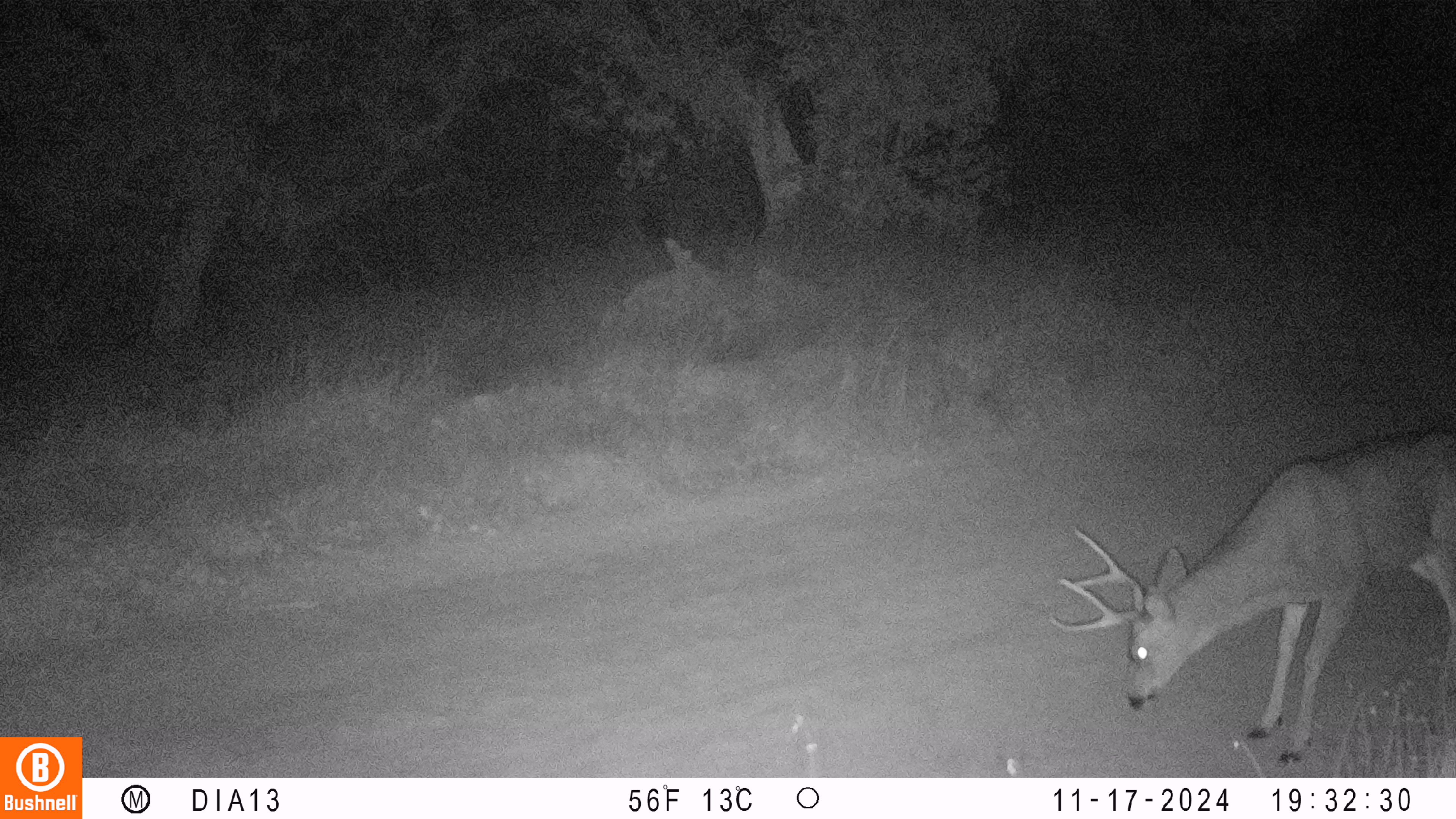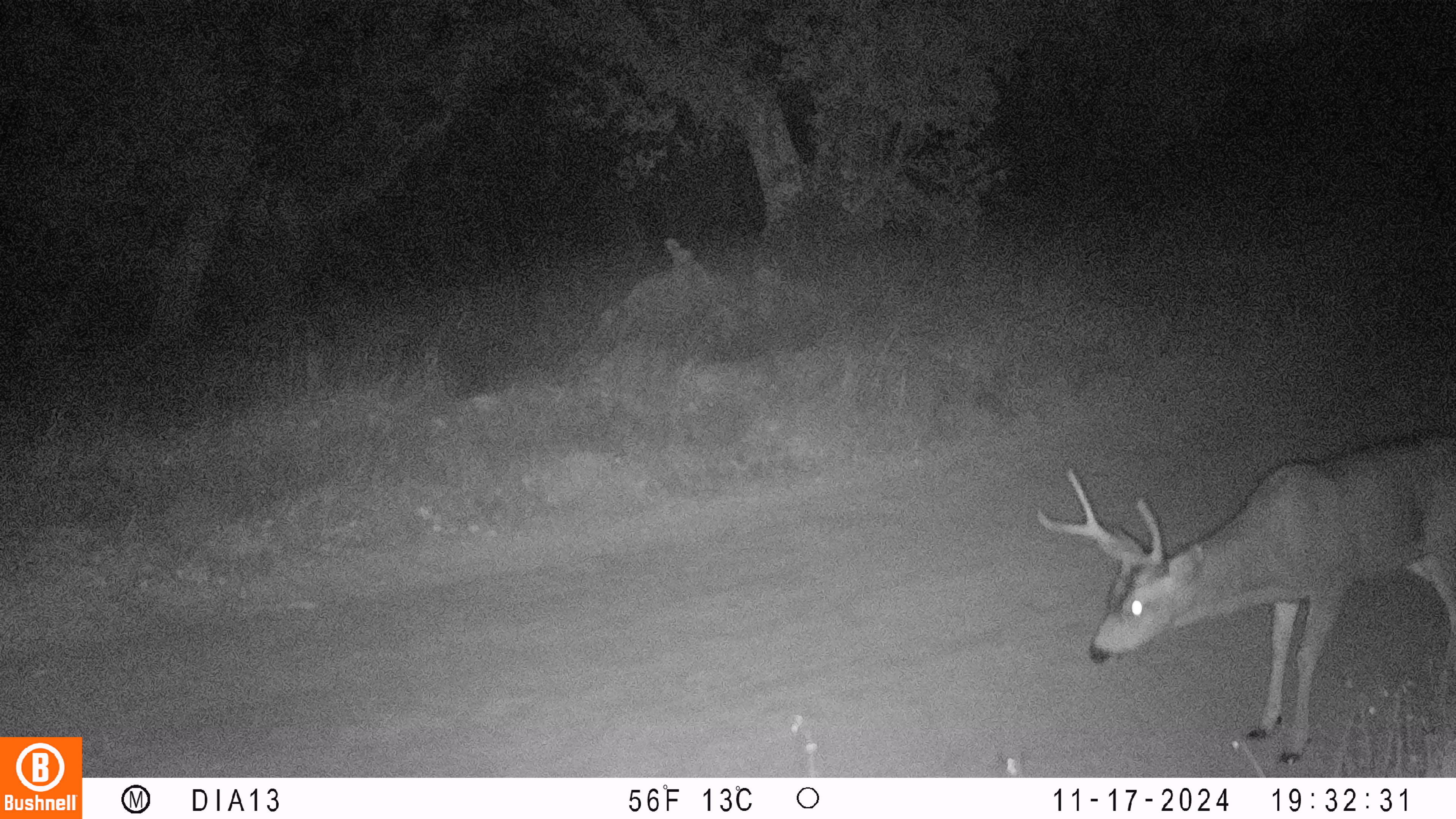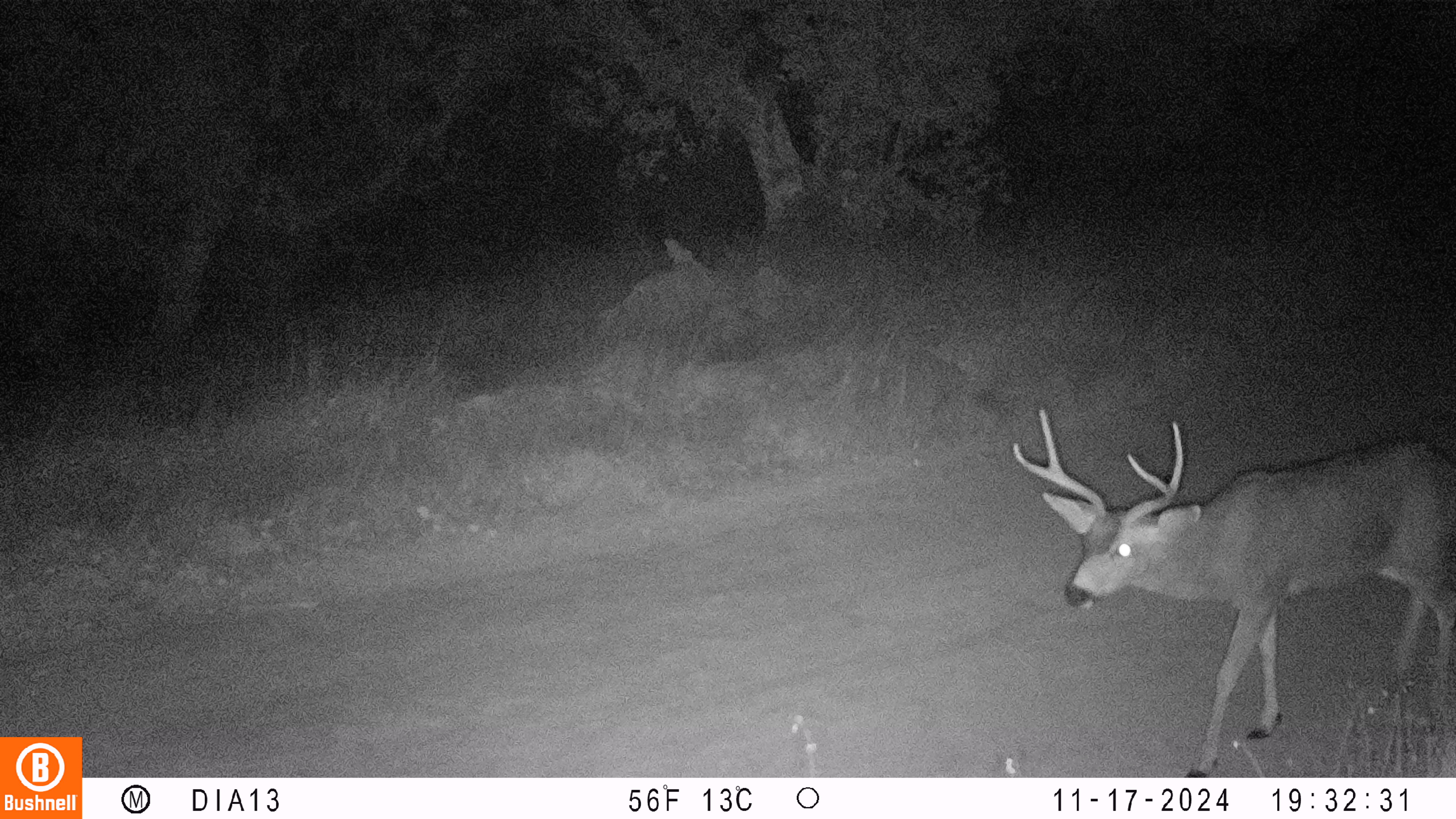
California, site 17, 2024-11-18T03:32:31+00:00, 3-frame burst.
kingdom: Animalia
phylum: Chordata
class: Mammalia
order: Artiodactyla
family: Cervidae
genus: Odocoileus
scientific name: Odocoileus hemionus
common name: mule deer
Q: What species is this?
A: Mule deer (Odocoileus hemionus).